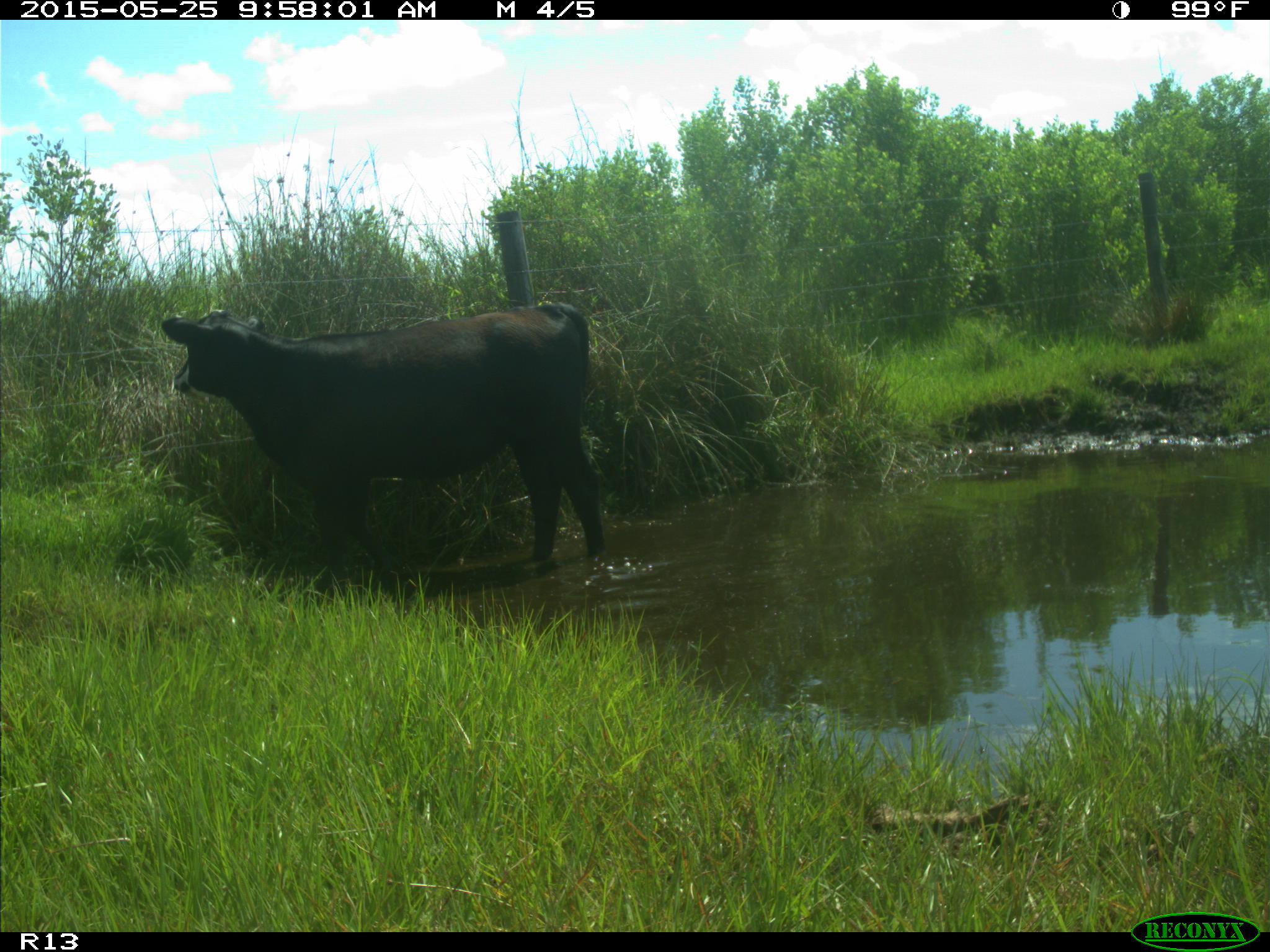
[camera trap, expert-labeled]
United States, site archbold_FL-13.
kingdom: Animalia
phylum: Chordata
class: Mammalia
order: Artiodactyla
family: Bovidae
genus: Bos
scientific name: Bos taurus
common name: domestic cow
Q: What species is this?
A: Bos taurus (domestic cow).